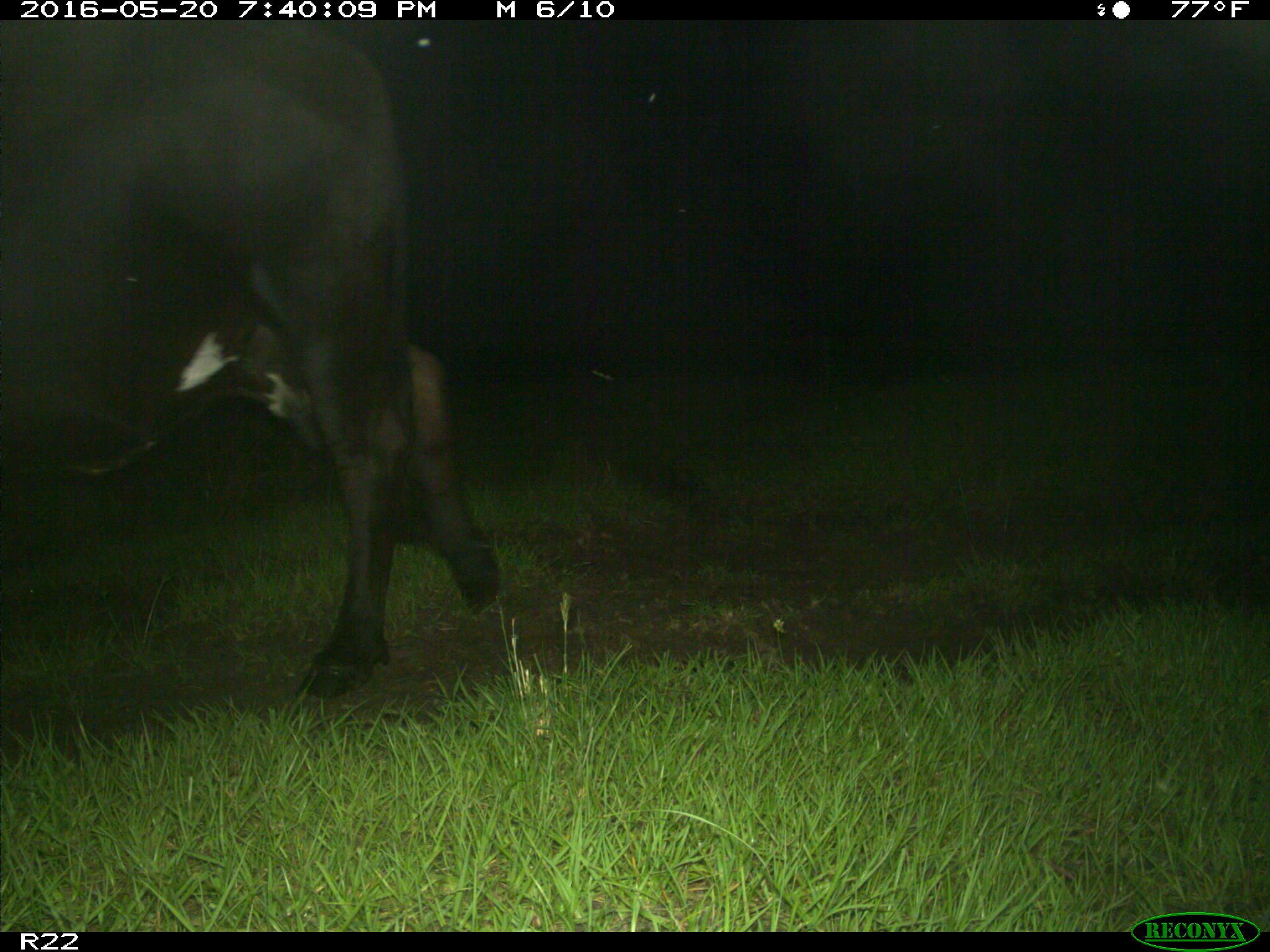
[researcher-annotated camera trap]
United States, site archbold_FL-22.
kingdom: Animalia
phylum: Chordata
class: Mammalia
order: Artiodactyla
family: Bovidae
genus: Bos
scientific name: Bos taurus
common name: domestic cow